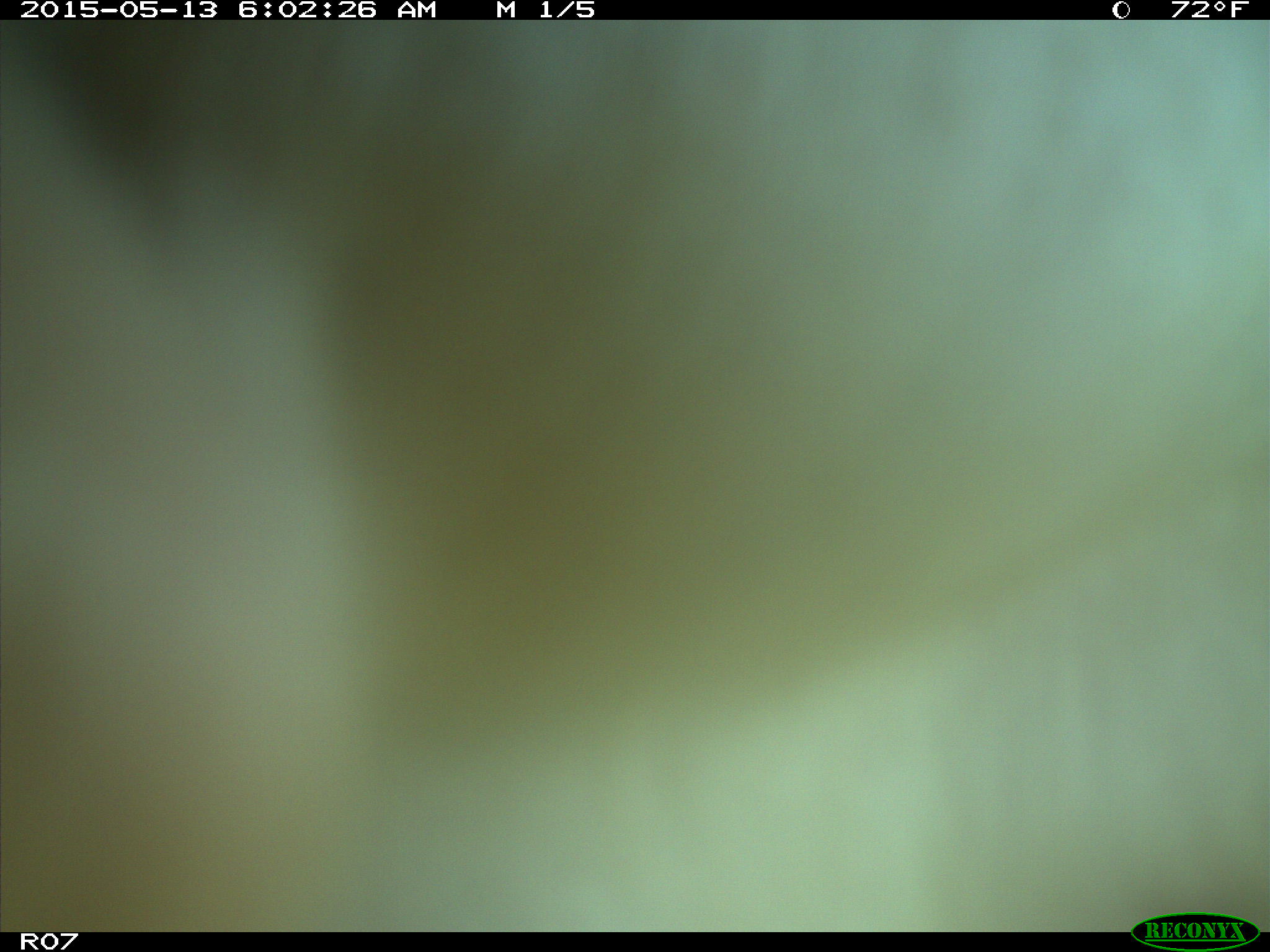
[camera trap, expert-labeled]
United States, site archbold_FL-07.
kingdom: Animalia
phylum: Chordata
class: Mammalia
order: Artiodactyla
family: Bovidae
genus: Bos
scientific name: Bos taurus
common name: domestic cow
Bos taurus (domestic cow).